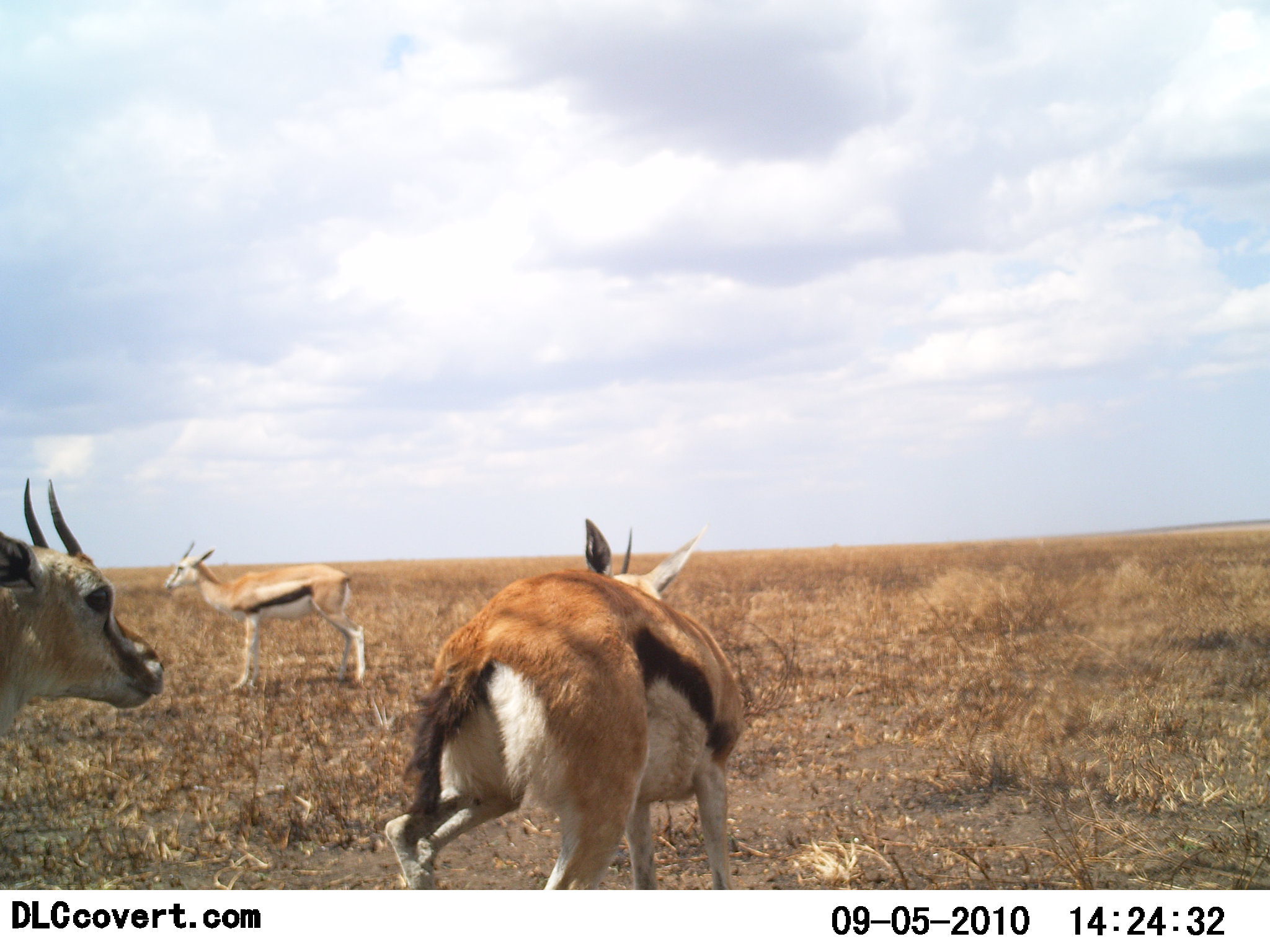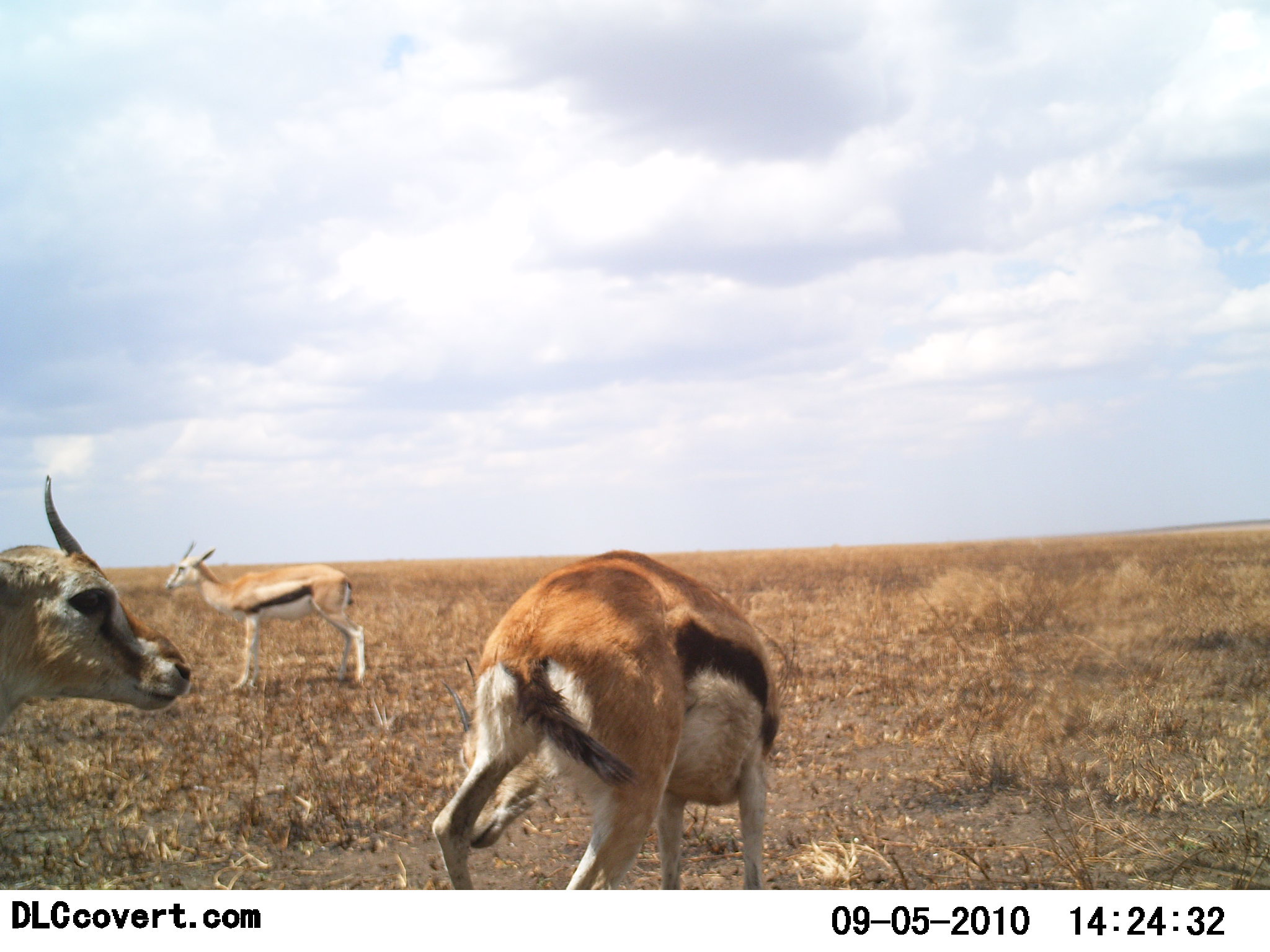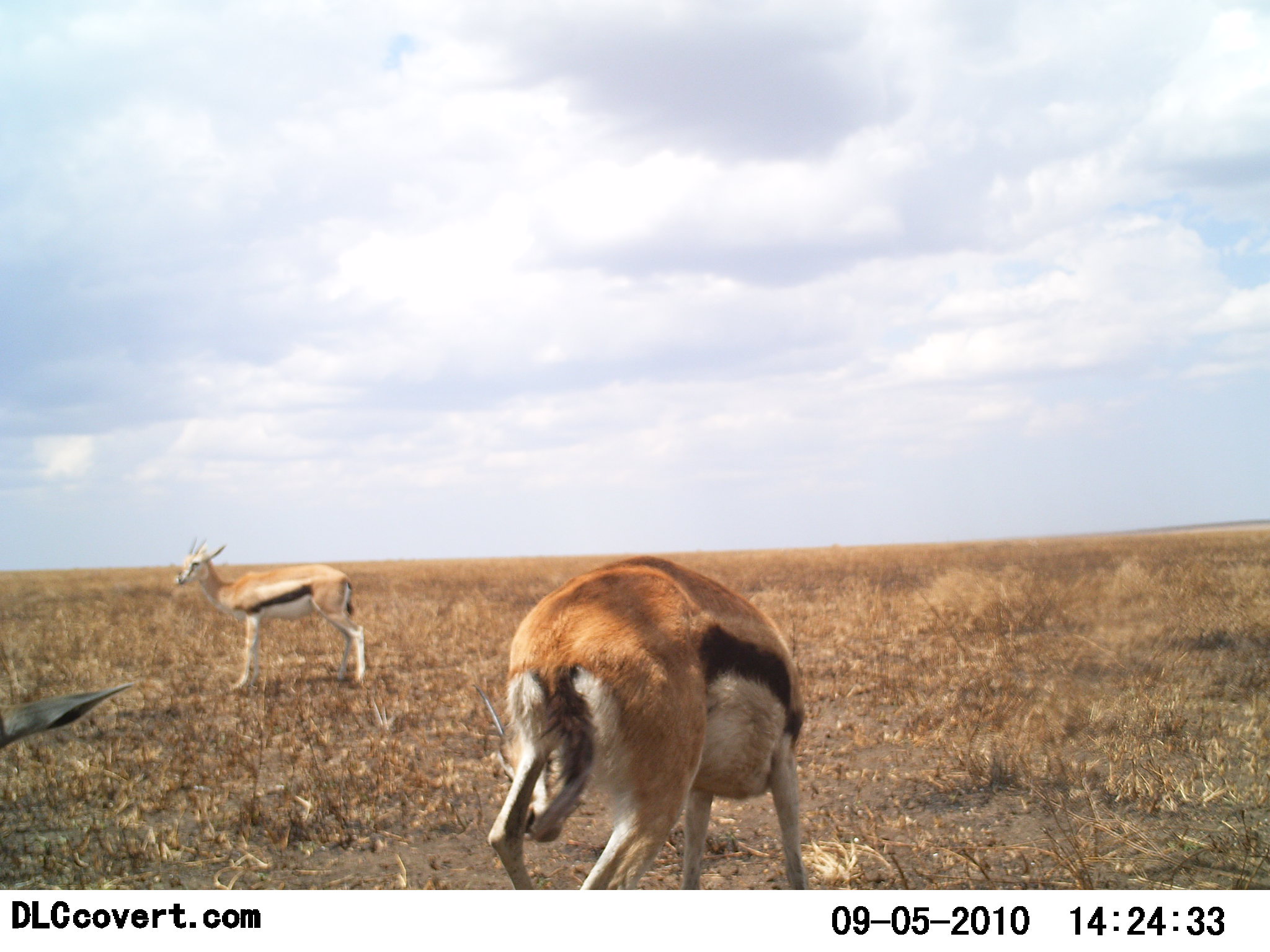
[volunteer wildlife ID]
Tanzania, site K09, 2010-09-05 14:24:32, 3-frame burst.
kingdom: Animalia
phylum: Chordata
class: Mammalia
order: Artiodactyla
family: Bovidae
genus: Eudorcas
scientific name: Eudorcas thomsonii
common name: thomson's gazelle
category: gazellethomsons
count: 3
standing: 75%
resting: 17%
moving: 33%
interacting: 8%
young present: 0%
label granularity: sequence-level